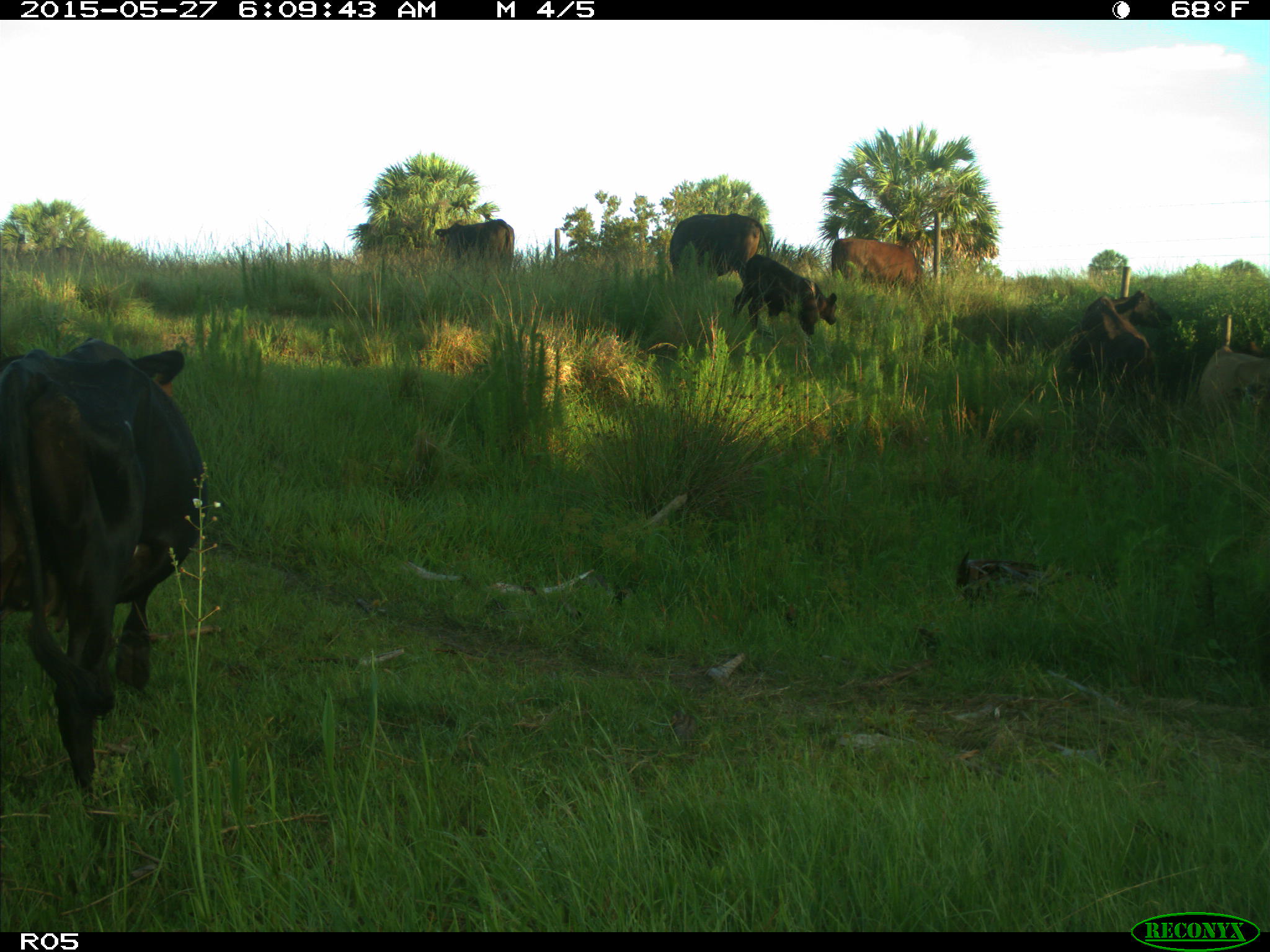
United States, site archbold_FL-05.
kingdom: Animalia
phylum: Chordata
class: Mammalia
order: Artiodactyla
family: Bovidae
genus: Bos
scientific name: Bos taurus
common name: domestic cow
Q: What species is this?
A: Bos taurus (domestic cow).